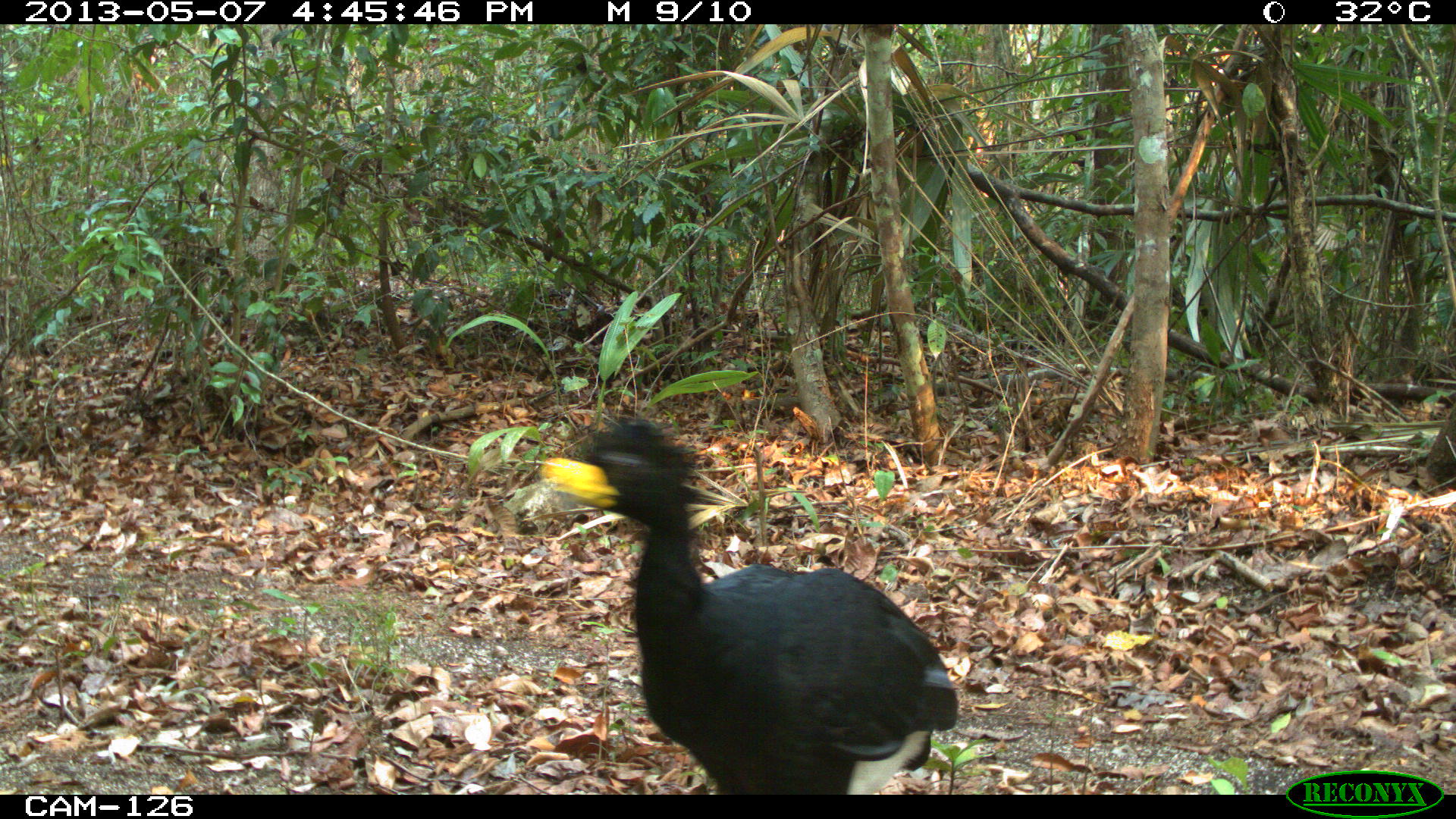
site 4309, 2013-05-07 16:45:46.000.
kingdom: Animalia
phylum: Chordata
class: Aves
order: Galliformes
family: Cracidae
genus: Crax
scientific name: Crax rubra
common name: great curassow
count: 1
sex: male